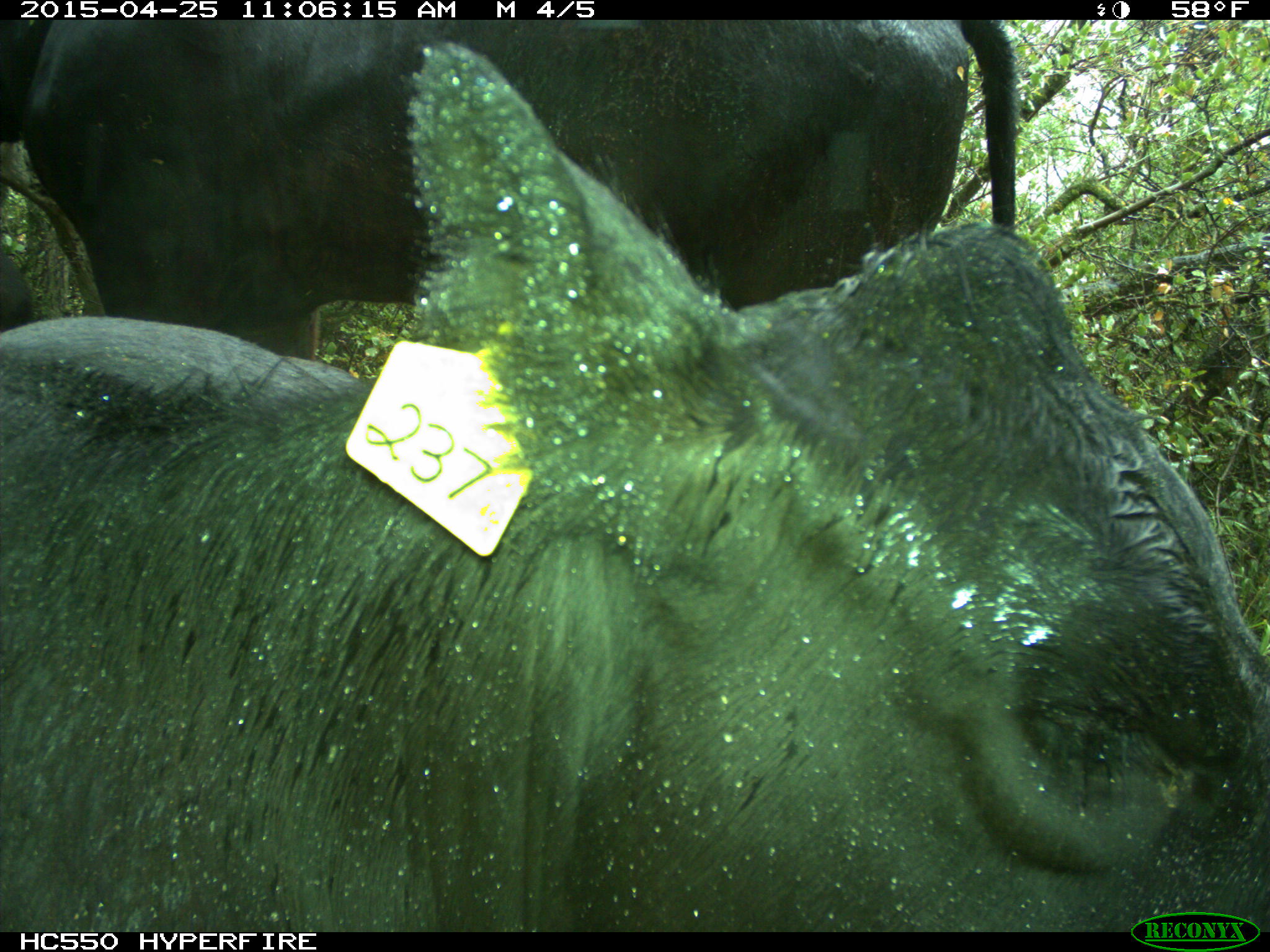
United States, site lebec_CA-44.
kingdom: Animalia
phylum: Chordata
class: Mammalia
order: Artiodactyla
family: Suidae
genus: Sus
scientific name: Sus scrofa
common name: wild boar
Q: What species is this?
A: Sus scrofa (wild boar).